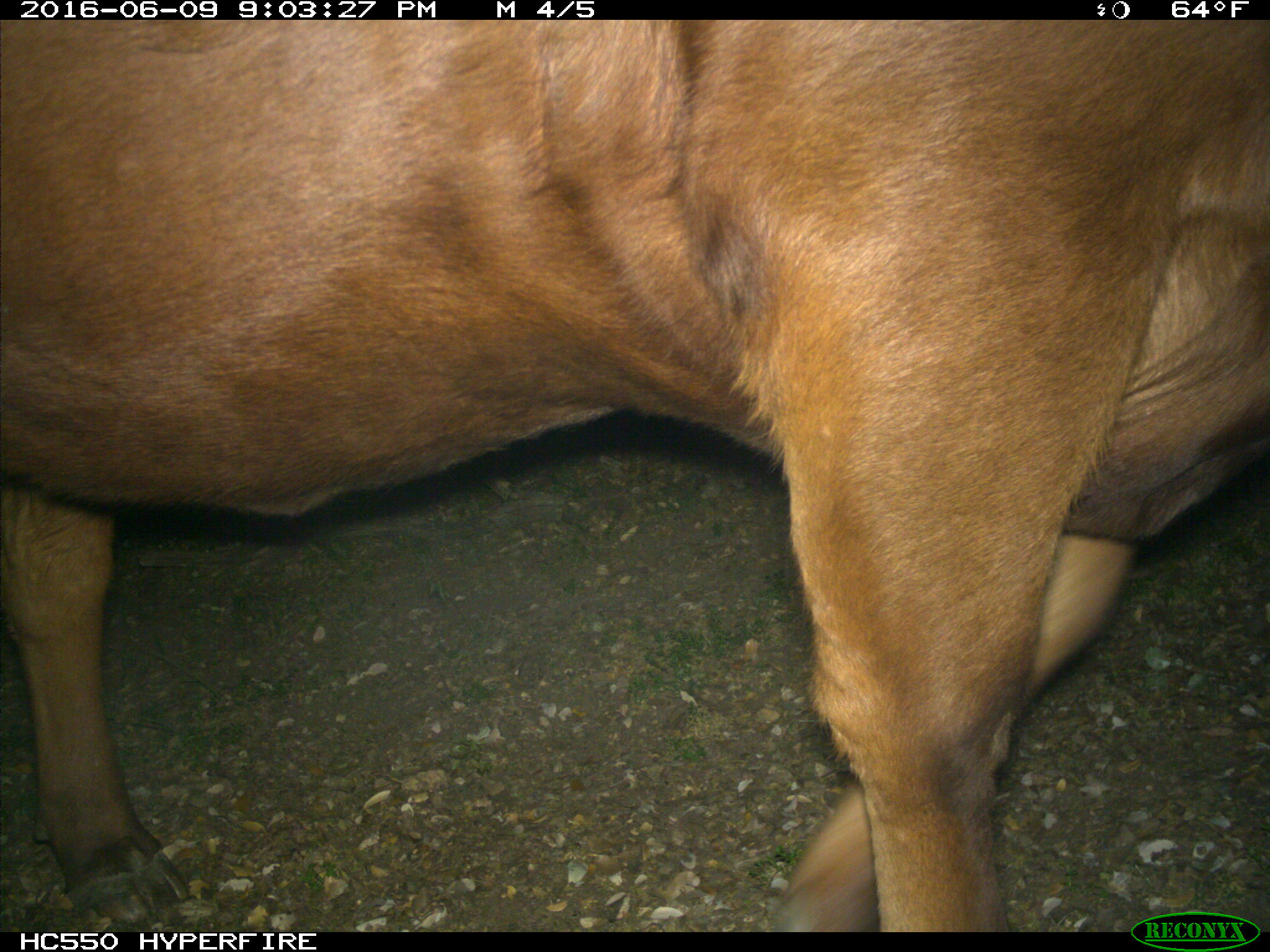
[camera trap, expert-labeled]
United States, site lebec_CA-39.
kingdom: Animalia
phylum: Chordata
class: Mammalia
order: Artiodactyla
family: Bovidae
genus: Bos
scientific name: Bos taurus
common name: domestic cow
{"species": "Bos taurus (domestic cow)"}